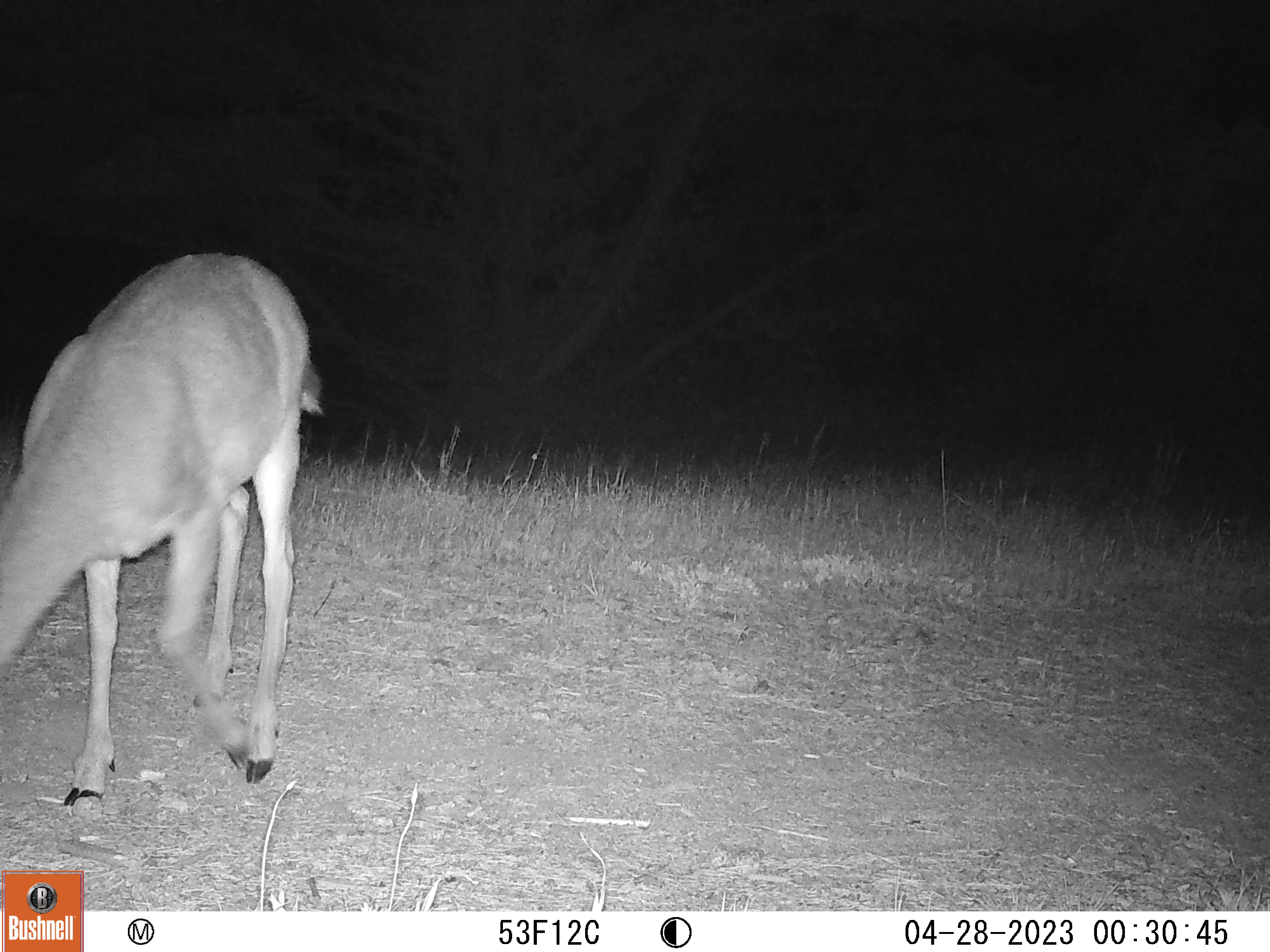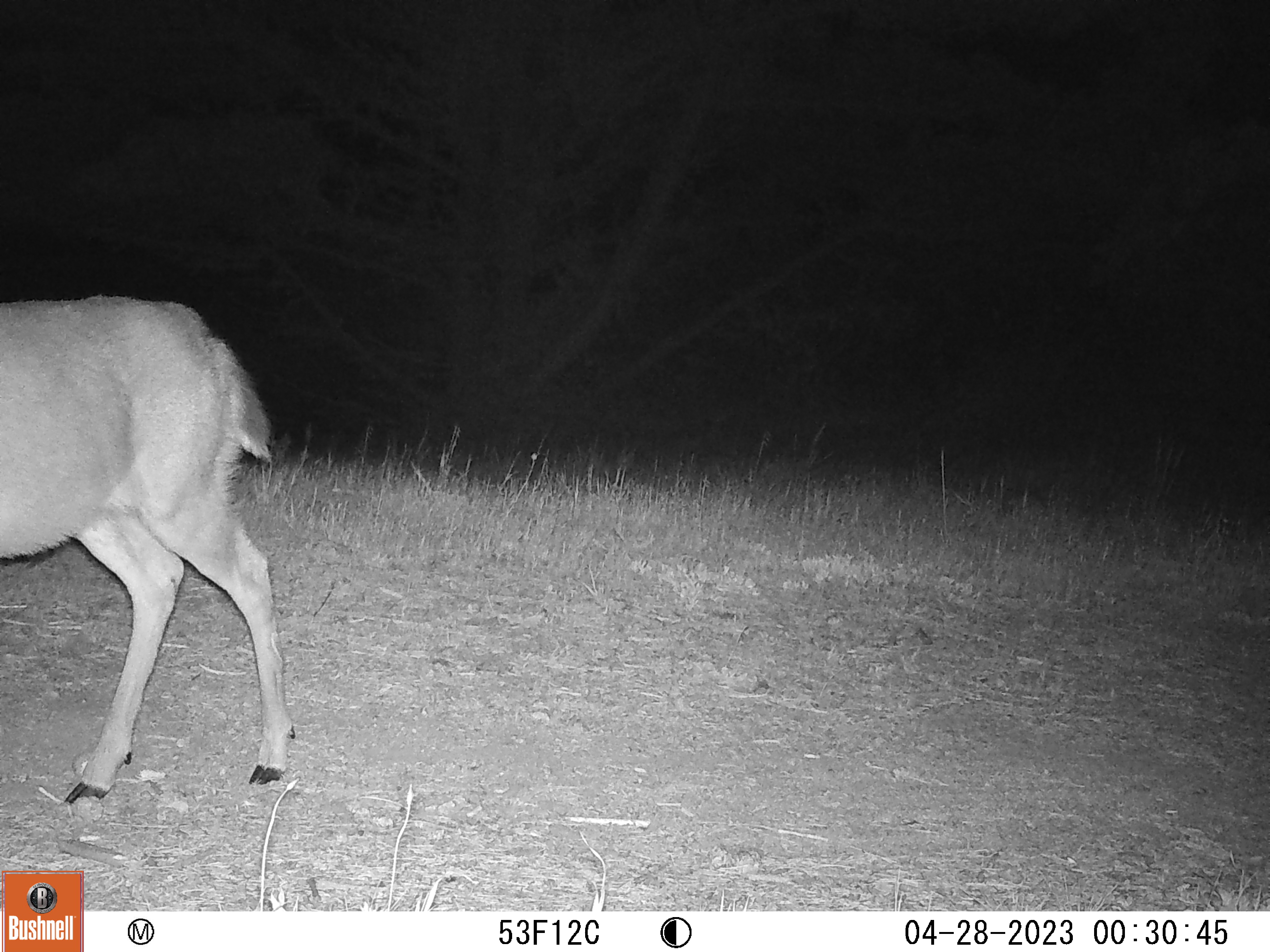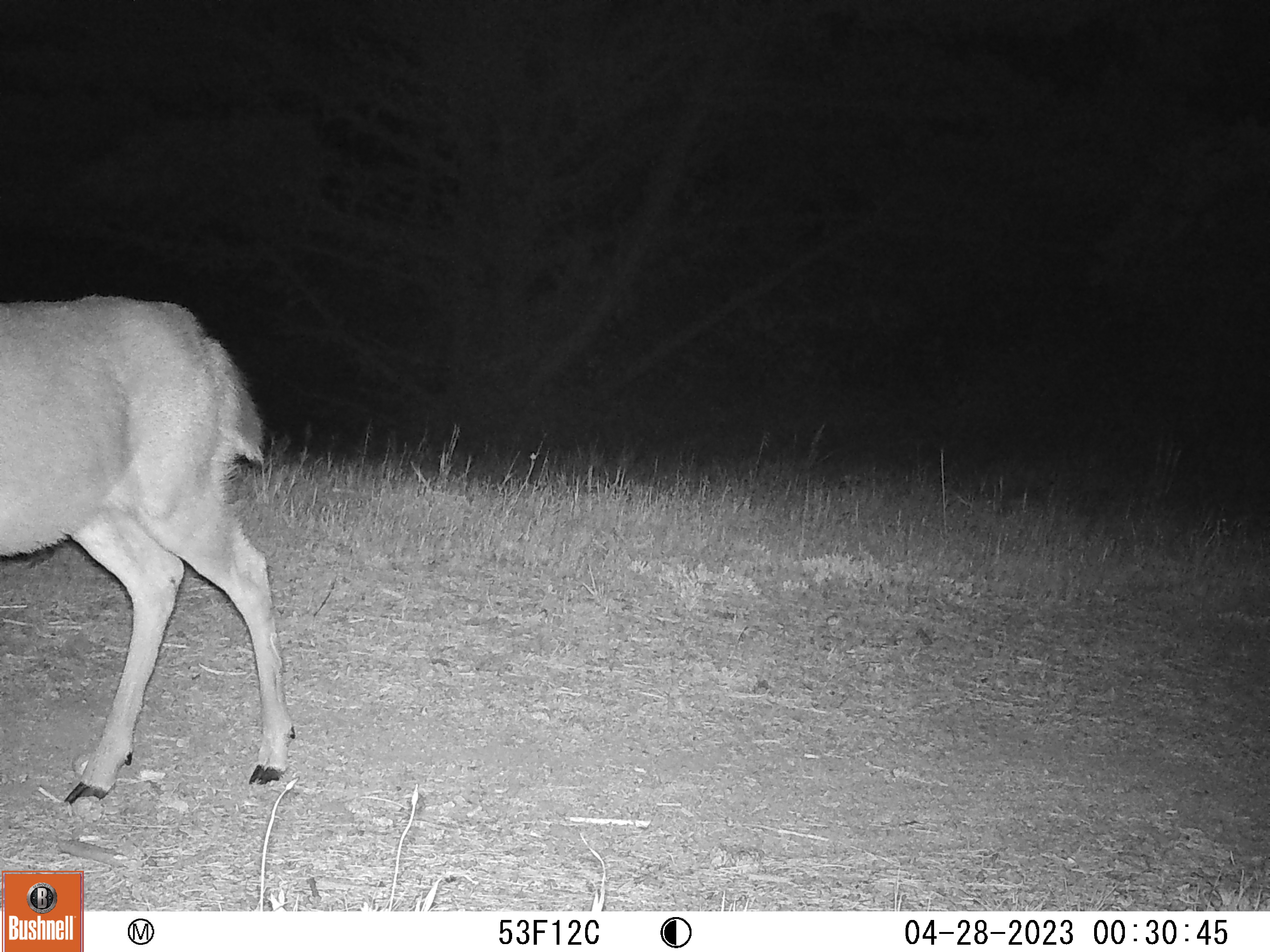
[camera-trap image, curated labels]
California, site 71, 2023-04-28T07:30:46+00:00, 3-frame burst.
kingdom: Animalia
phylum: Chordata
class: Mammalia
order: Artiodactyla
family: Cervidae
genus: Odocoileus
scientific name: Odocoileus hemionus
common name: mule deer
Mule deer (Odocoileus hemionus).